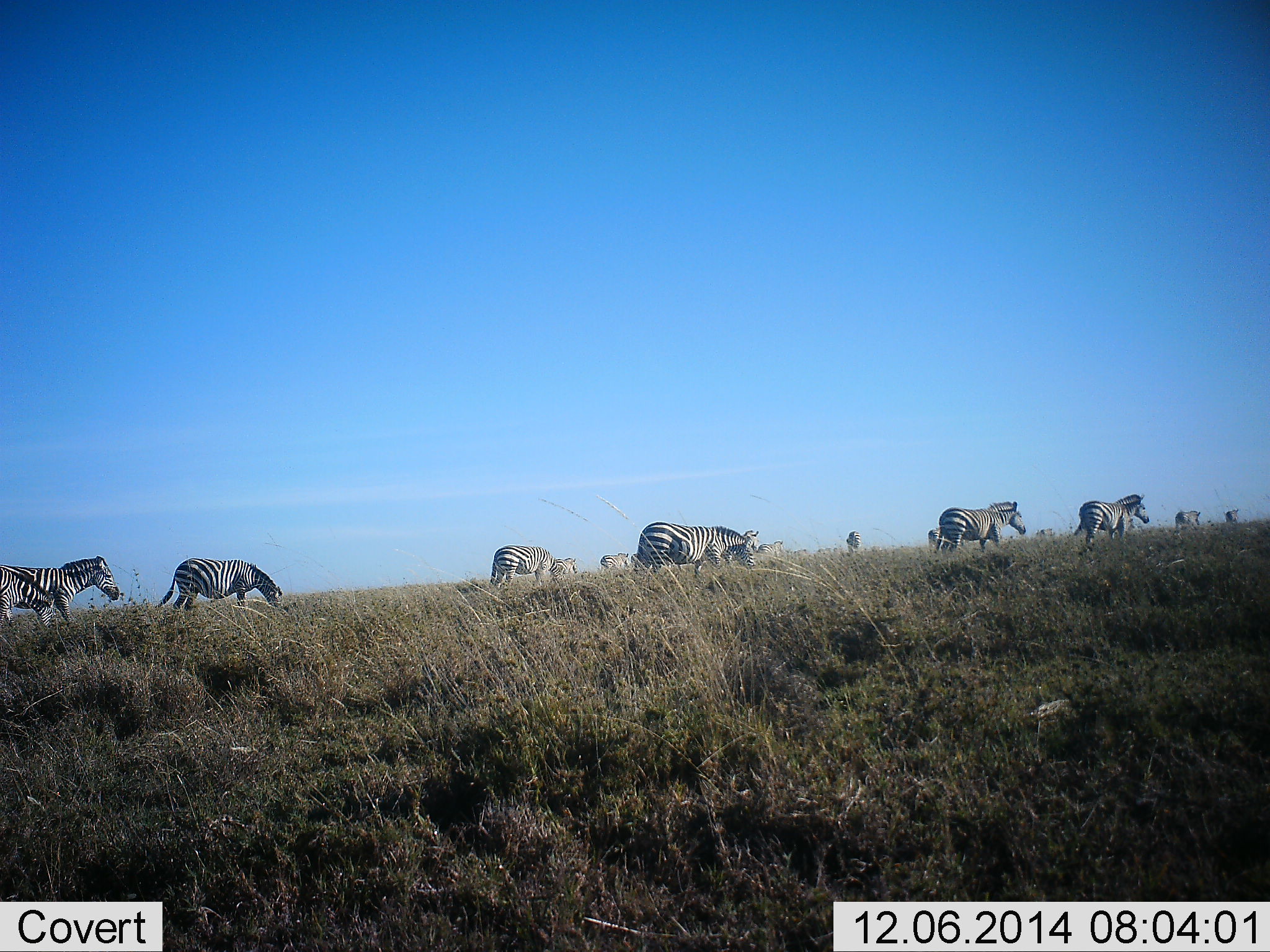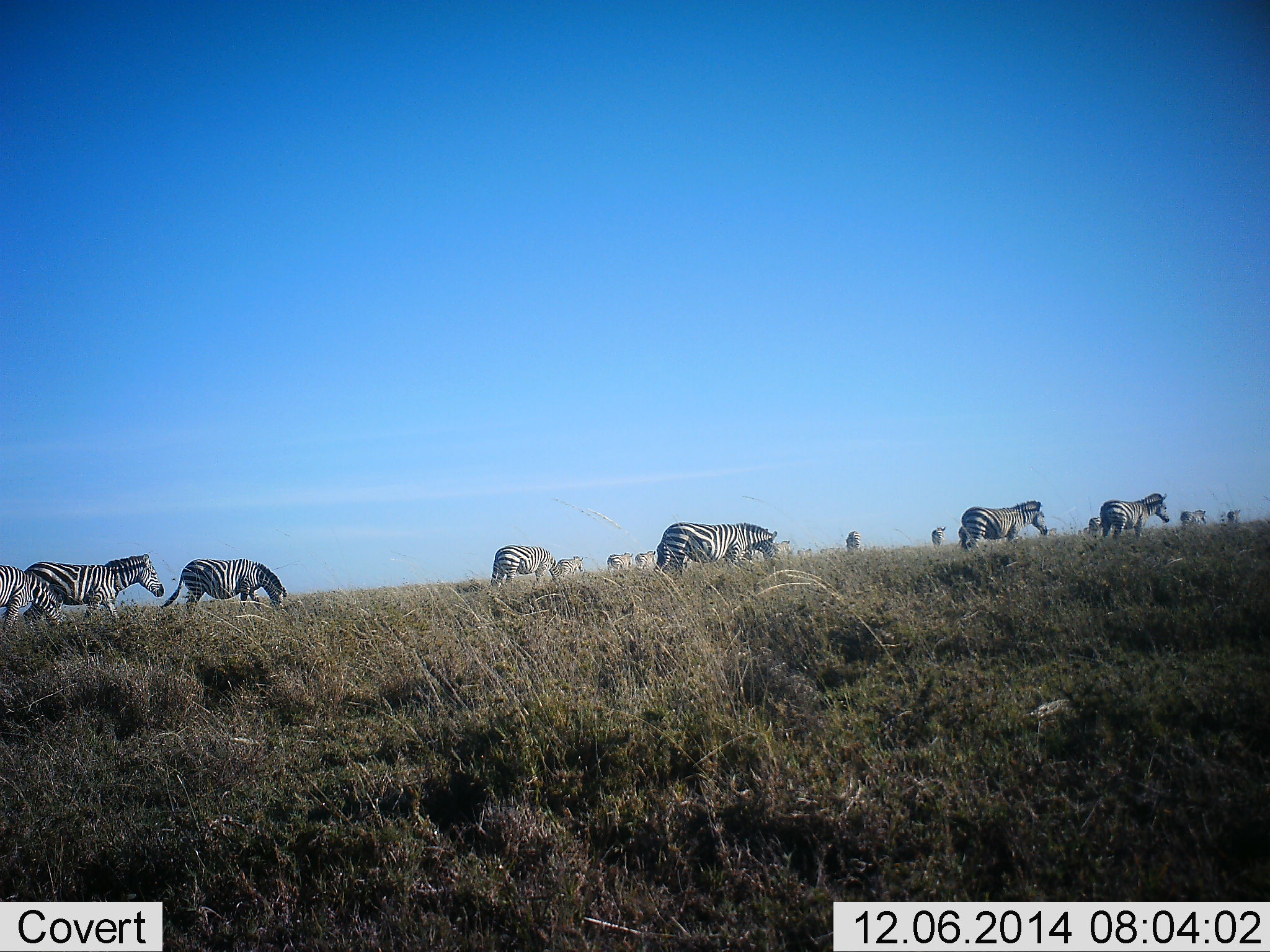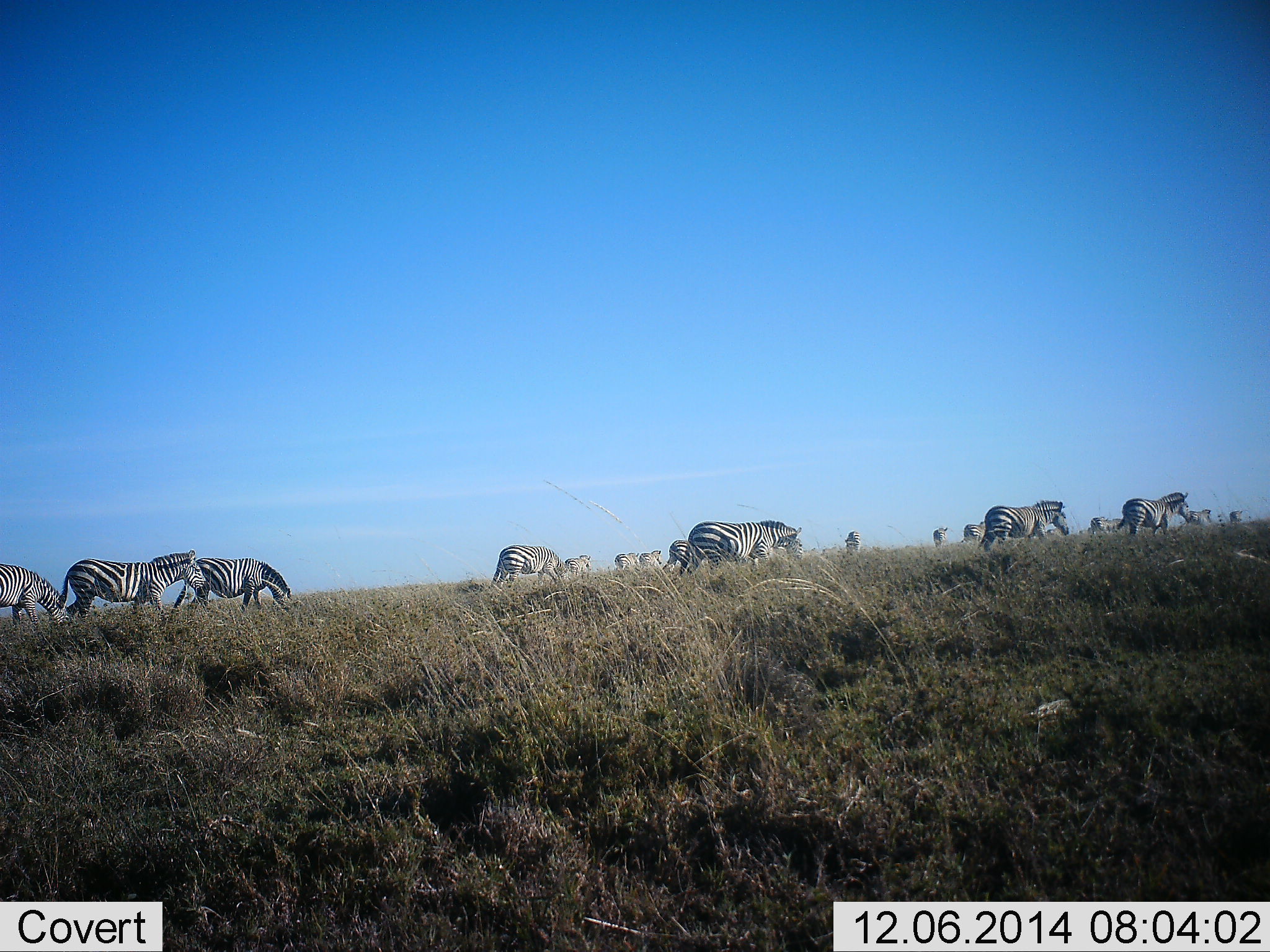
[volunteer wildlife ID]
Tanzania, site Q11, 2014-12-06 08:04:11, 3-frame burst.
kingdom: Animalia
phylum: Chordata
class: Mammalia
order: Perissodactyla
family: Equidae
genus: Equus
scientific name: Equus quagga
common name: plains zebra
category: zebra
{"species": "zebra (plains zebra) (Equus quagga)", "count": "11-50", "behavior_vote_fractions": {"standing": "10%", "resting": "0%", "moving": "100%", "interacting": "0%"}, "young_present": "0%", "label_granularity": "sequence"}